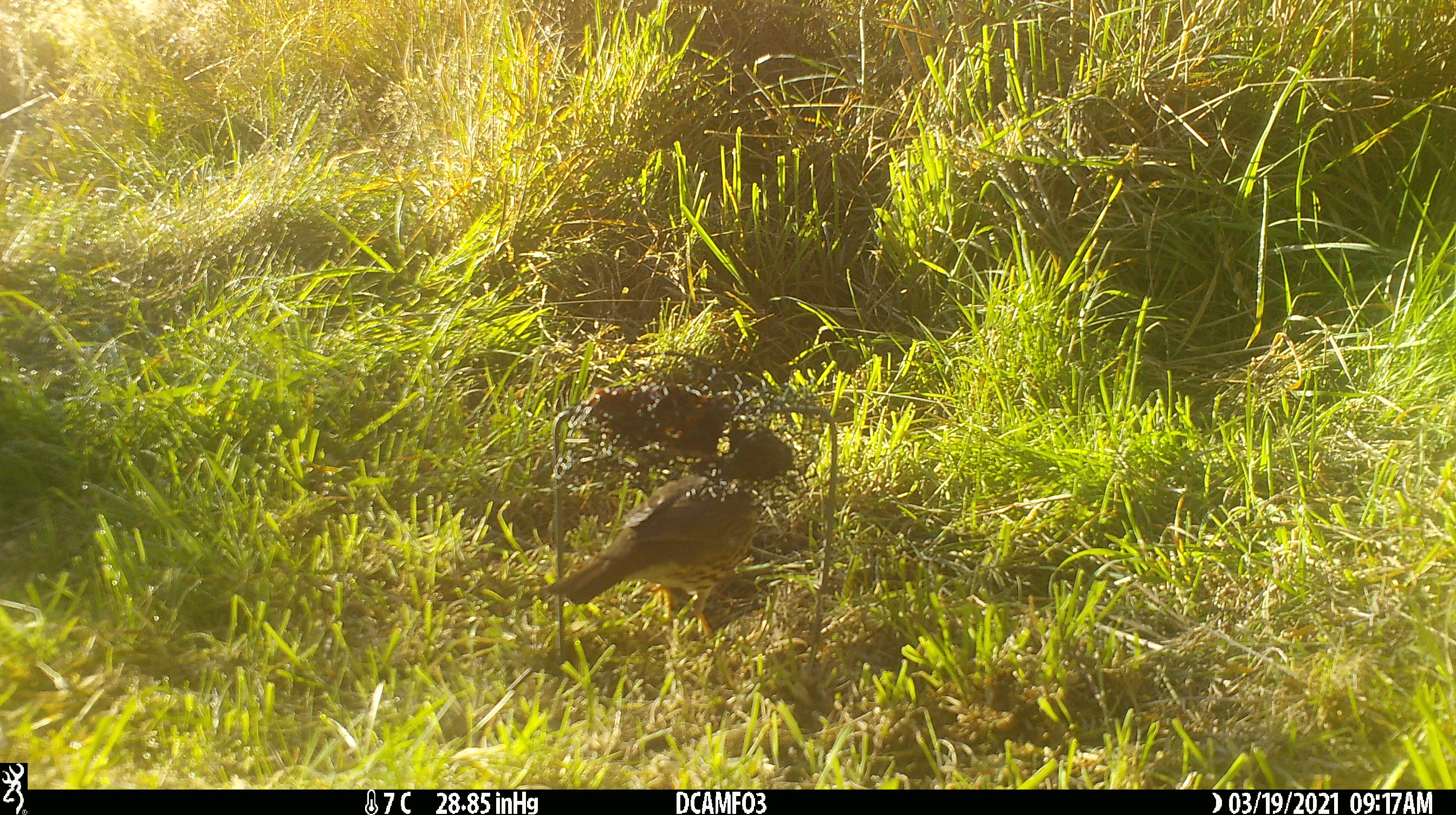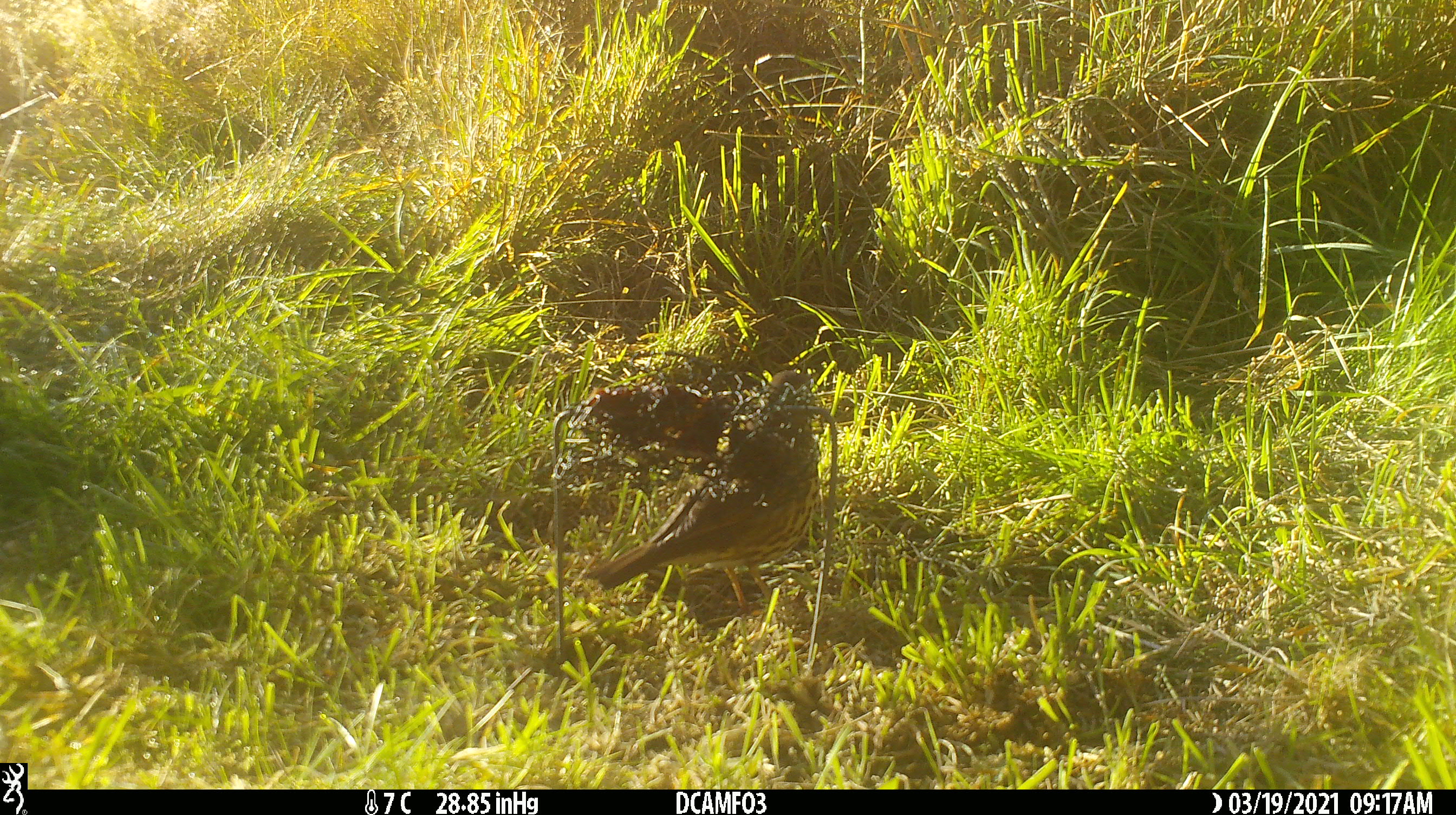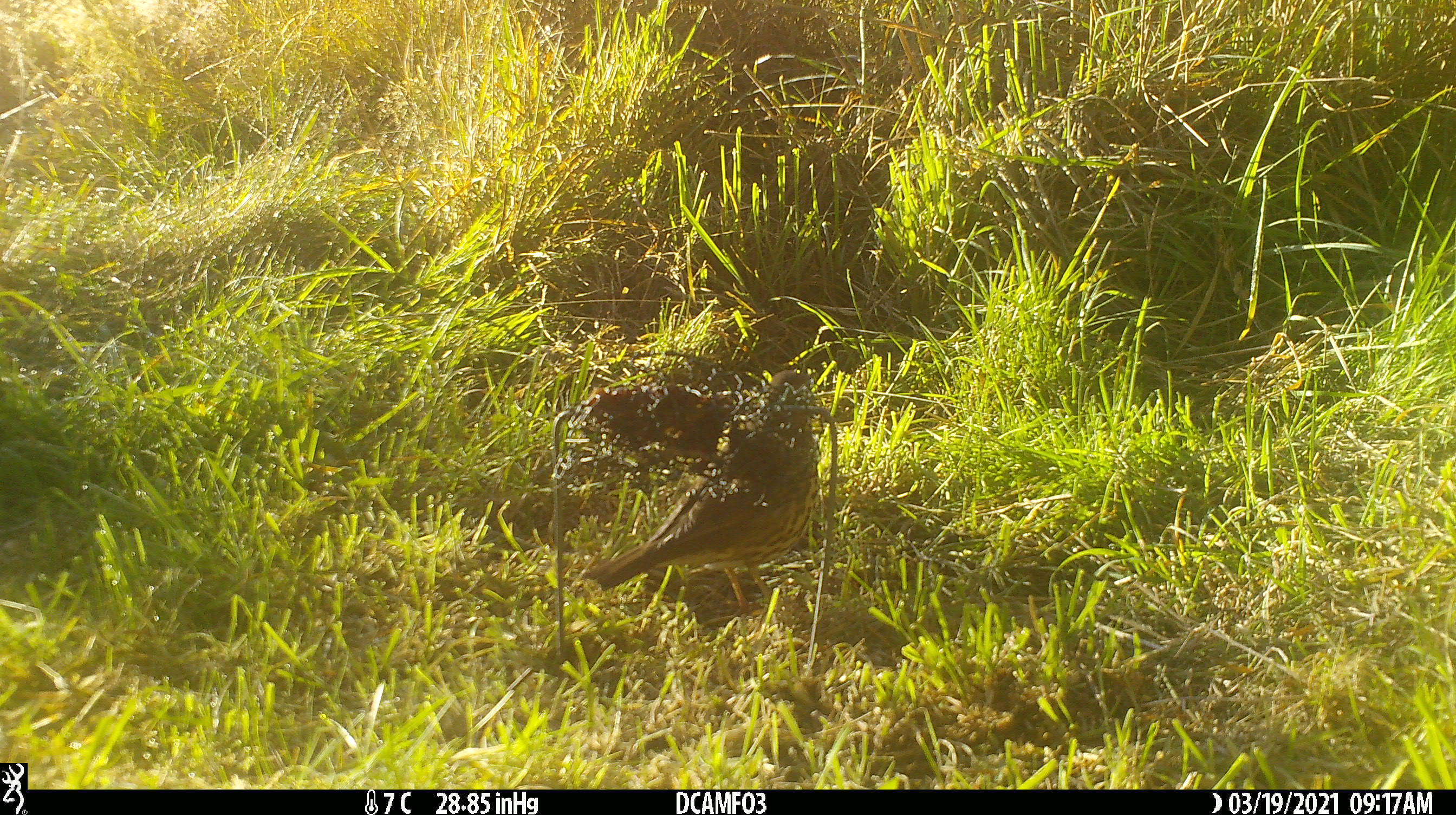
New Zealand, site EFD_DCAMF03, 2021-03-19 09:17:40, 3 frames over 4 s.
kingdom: Animalia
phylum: Chordata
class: Aves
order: Passeriformes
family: Turdidae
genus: Turdus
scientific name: Turdus philomelos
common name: song thrush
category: thrush